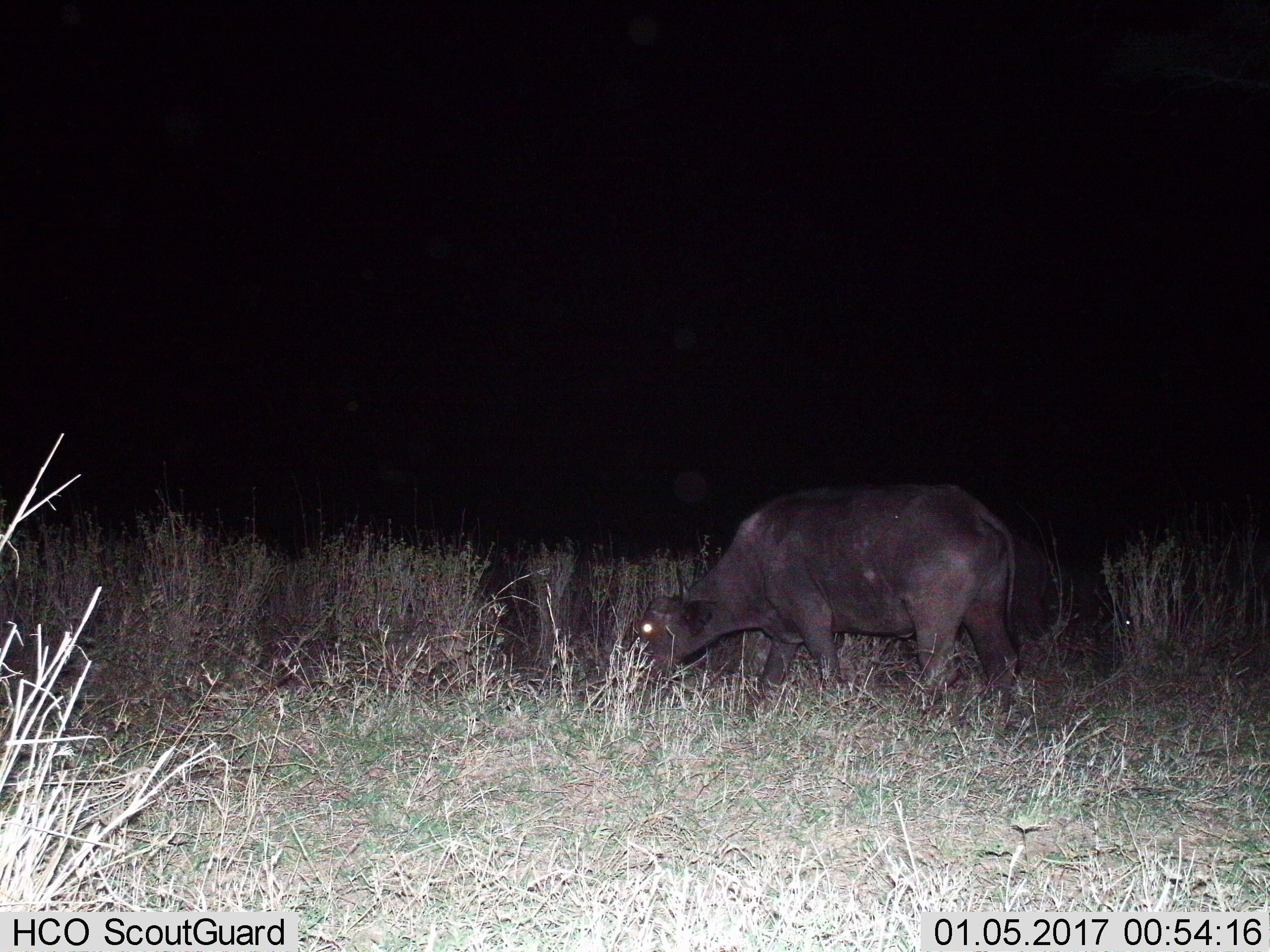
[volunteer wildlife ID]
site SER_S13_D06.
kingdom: Animalia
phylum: Chordata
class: Mammalia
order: Artiodactyla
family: Bovidae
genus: Syncerus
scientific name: Syncerus caffer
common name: african buffalo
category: buffalo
Buffalo (african buffalo) (Syncerus caffer), count 1. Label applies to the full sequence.